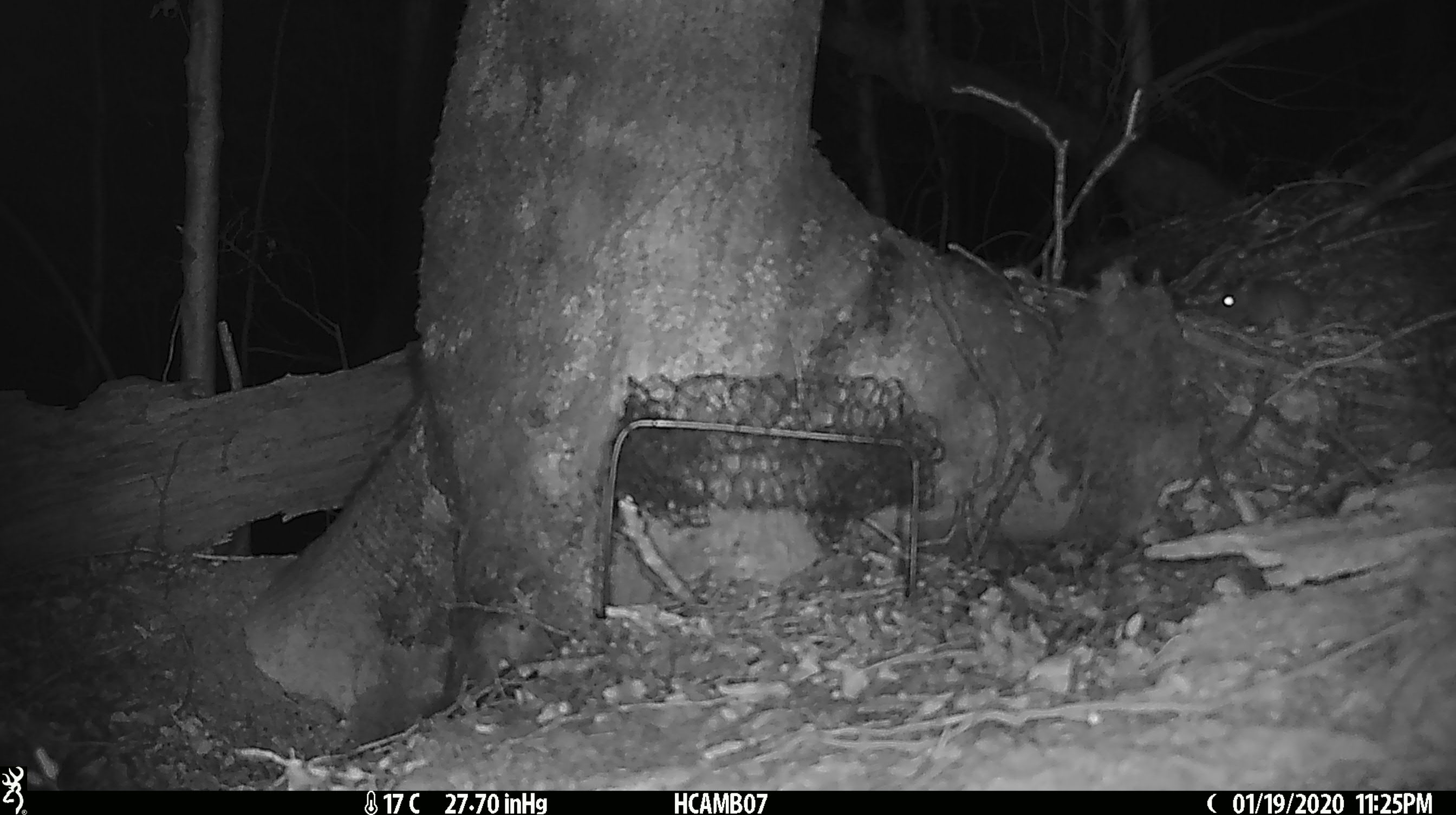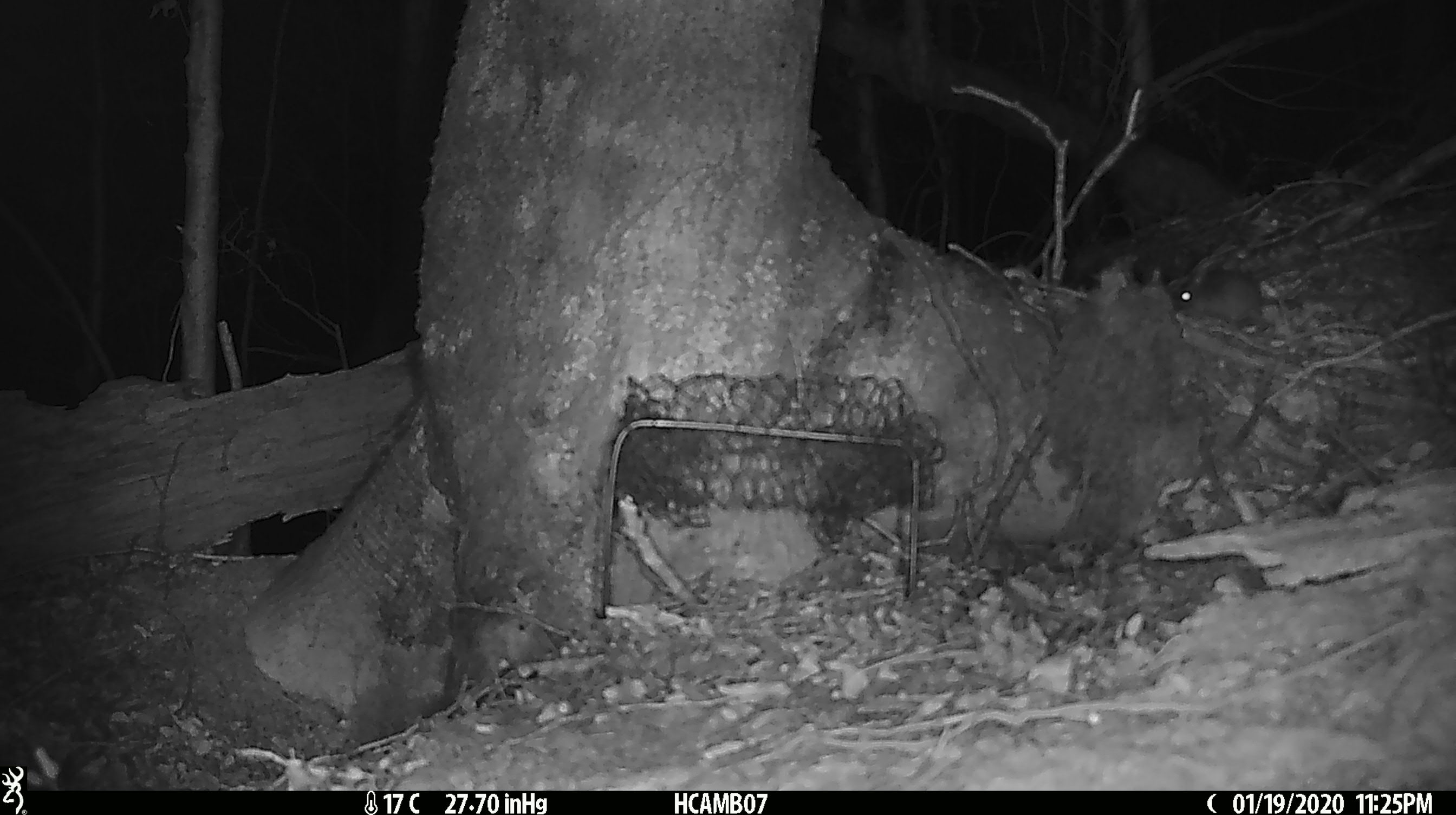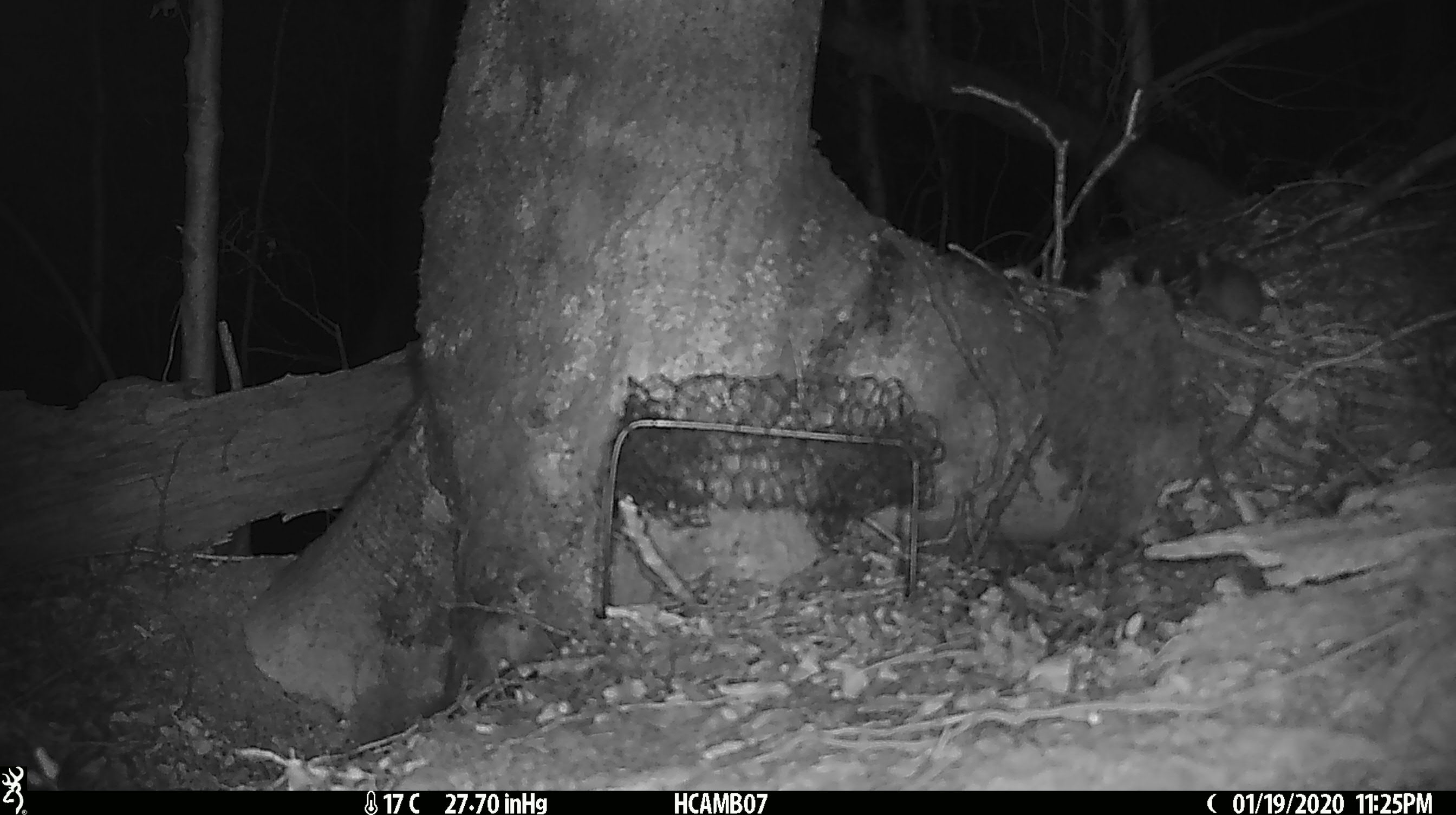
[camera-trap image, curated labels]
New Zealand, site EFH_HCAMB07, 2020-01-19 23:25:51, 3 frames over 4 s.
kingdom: Animalia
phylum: Chordata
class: Mammalia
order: Rodentia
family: Muridae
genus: Mus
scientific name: Mus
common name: mouse